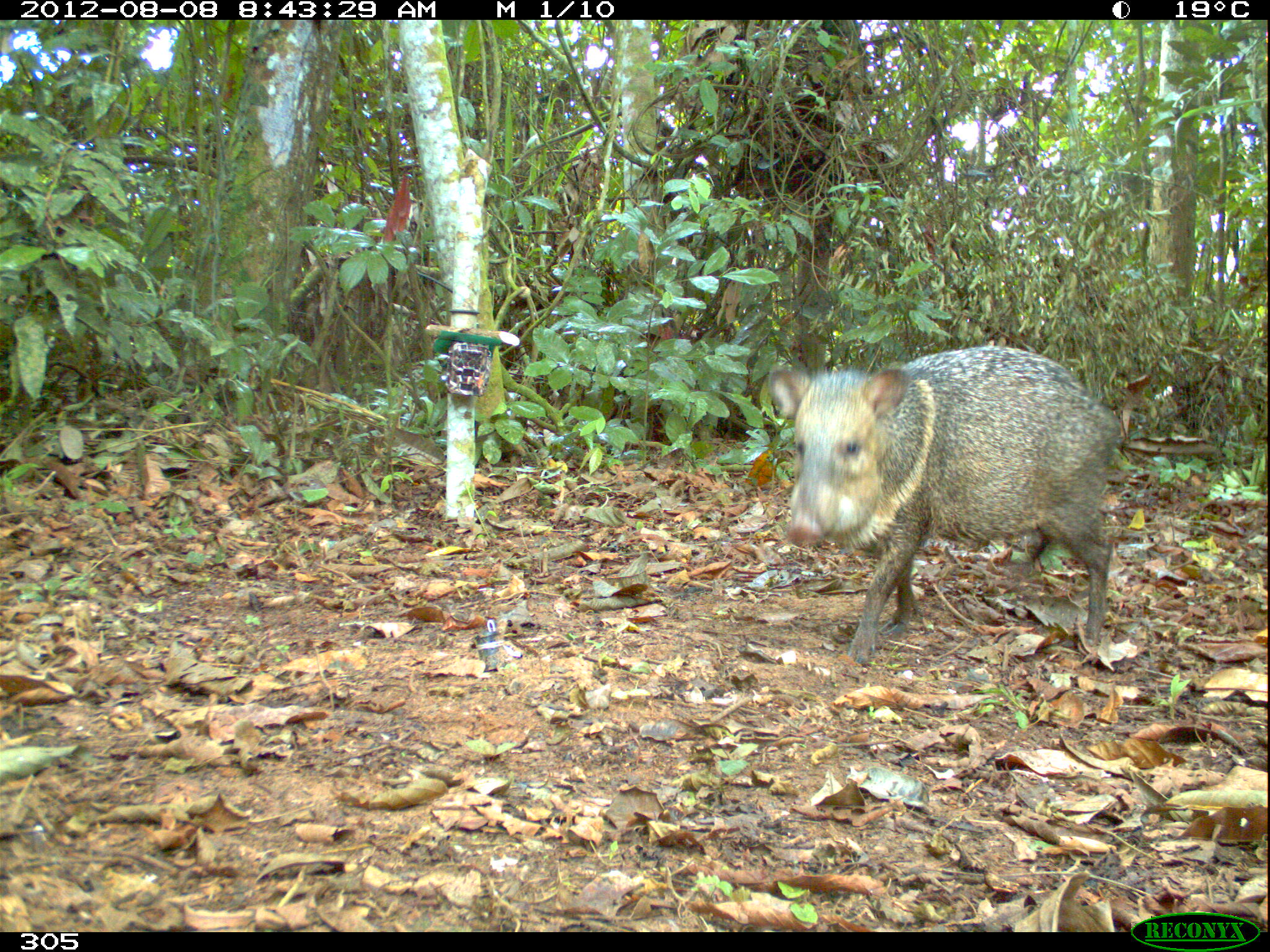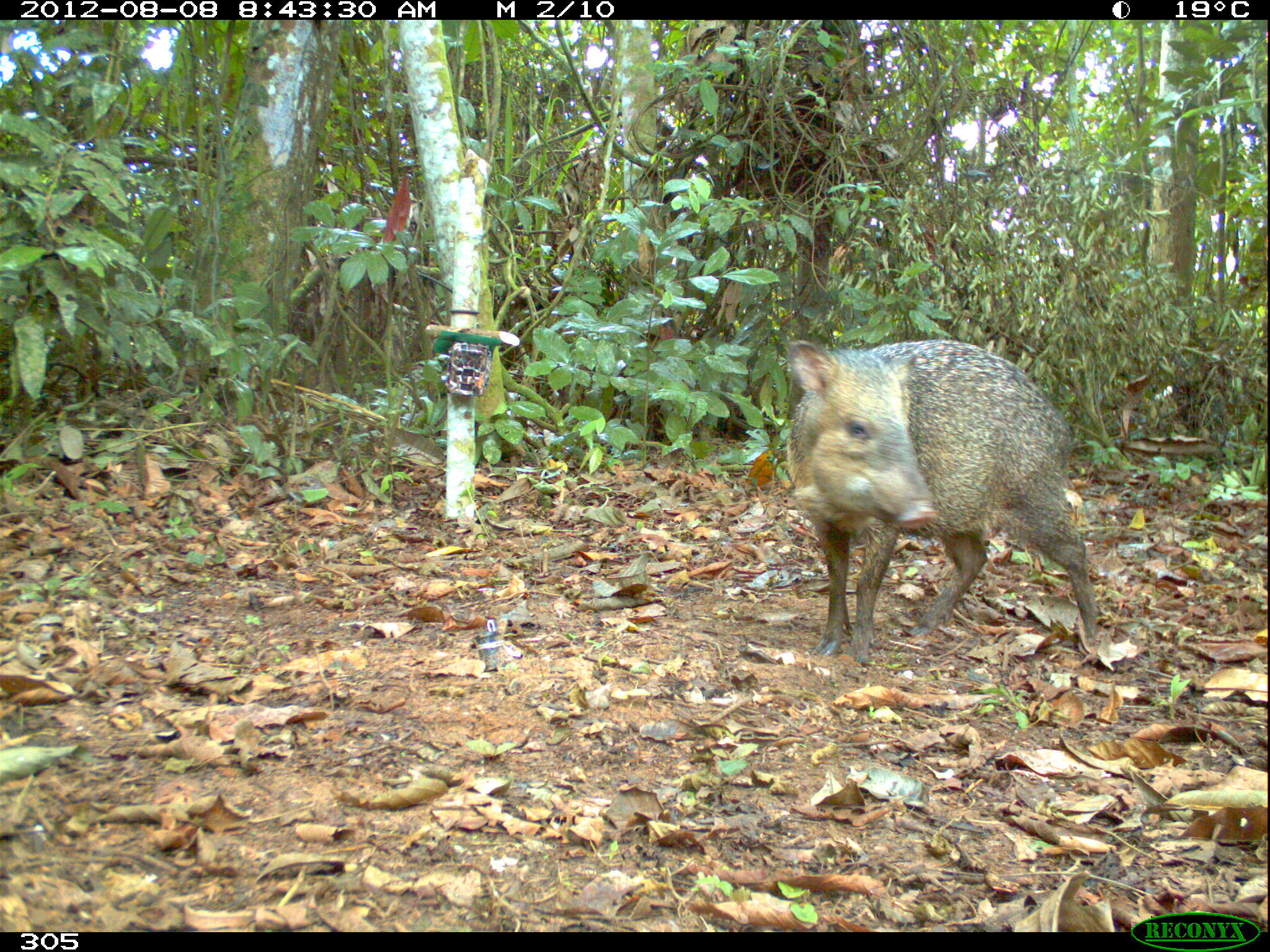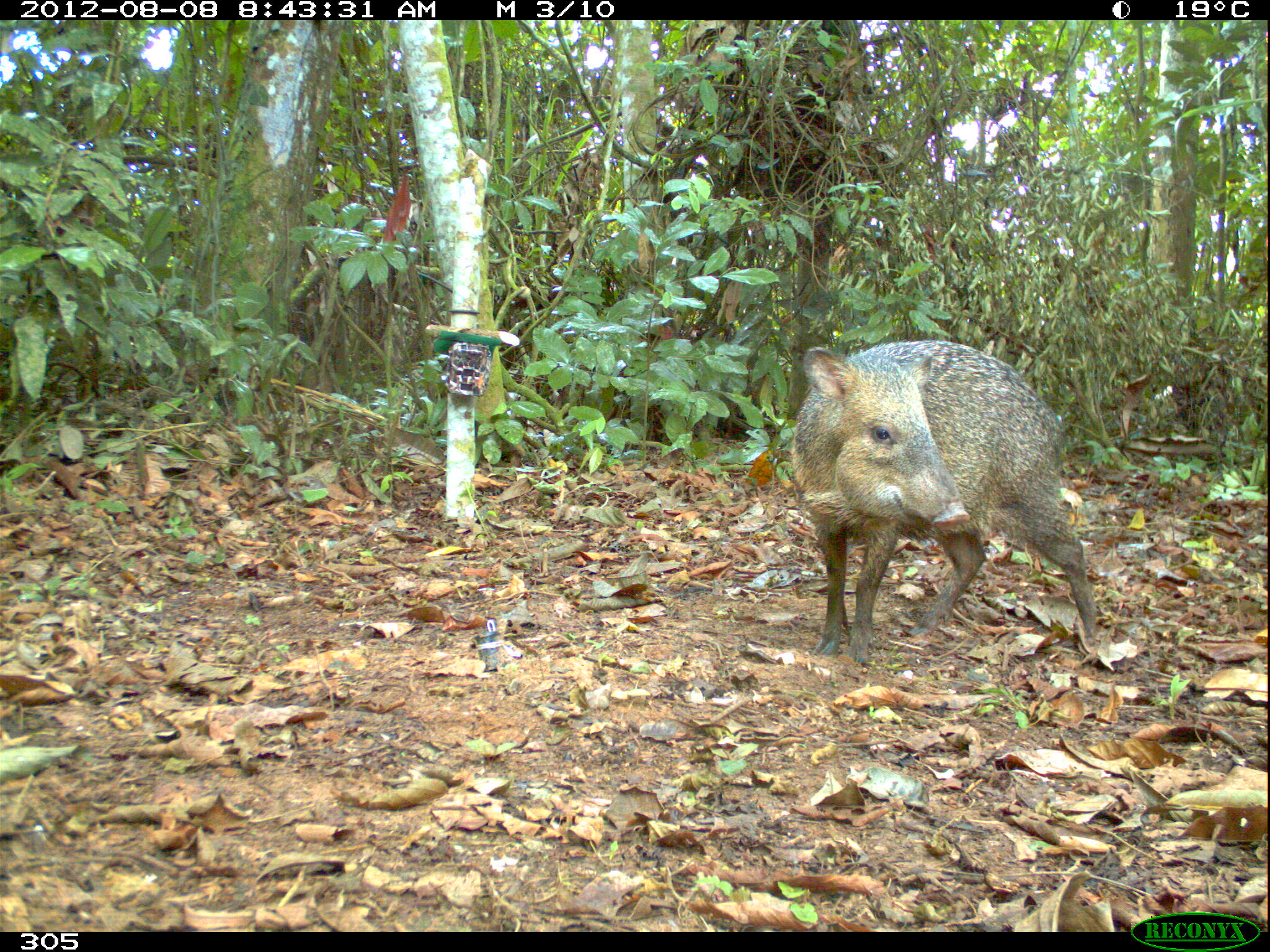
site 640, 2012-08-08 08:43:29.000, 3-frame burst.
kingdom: Animalia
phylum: Chordata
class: Mammalia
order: Artiodactyla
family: Tayassuidae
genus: Pecari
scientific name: Pecari tajacu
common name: collared peccary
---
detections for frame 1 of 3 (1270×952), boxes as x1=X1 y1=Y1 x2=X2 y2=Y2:
pecari tajacu: x1=767 y1=343 x2=1121 y2=666